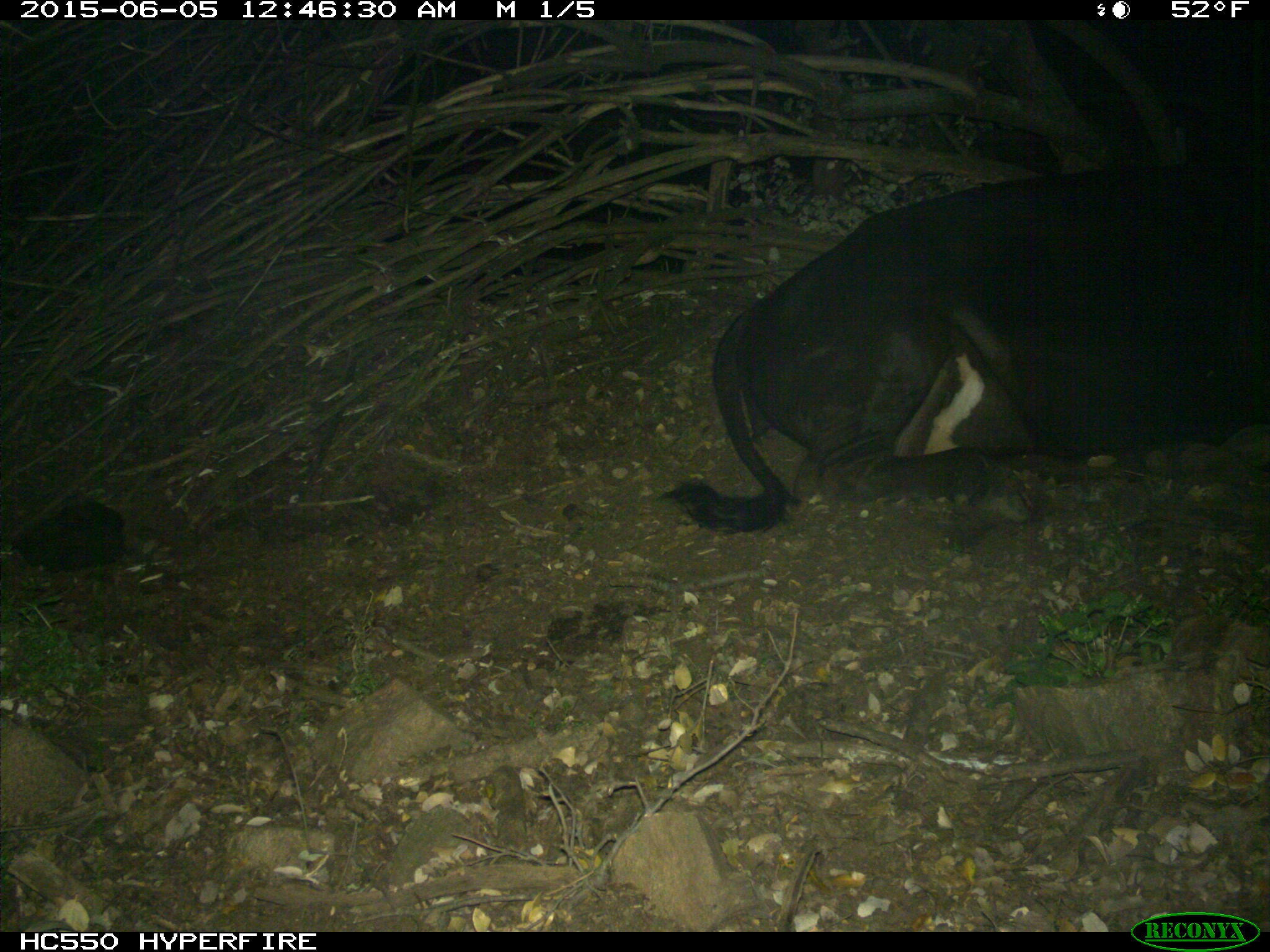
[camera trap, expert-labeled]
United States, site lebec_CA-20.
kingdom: Animalia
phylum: Chordata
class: Mammalia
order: Artiodactyla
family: Bovidae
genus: Bos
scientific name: Bos taurus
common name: domestic cow